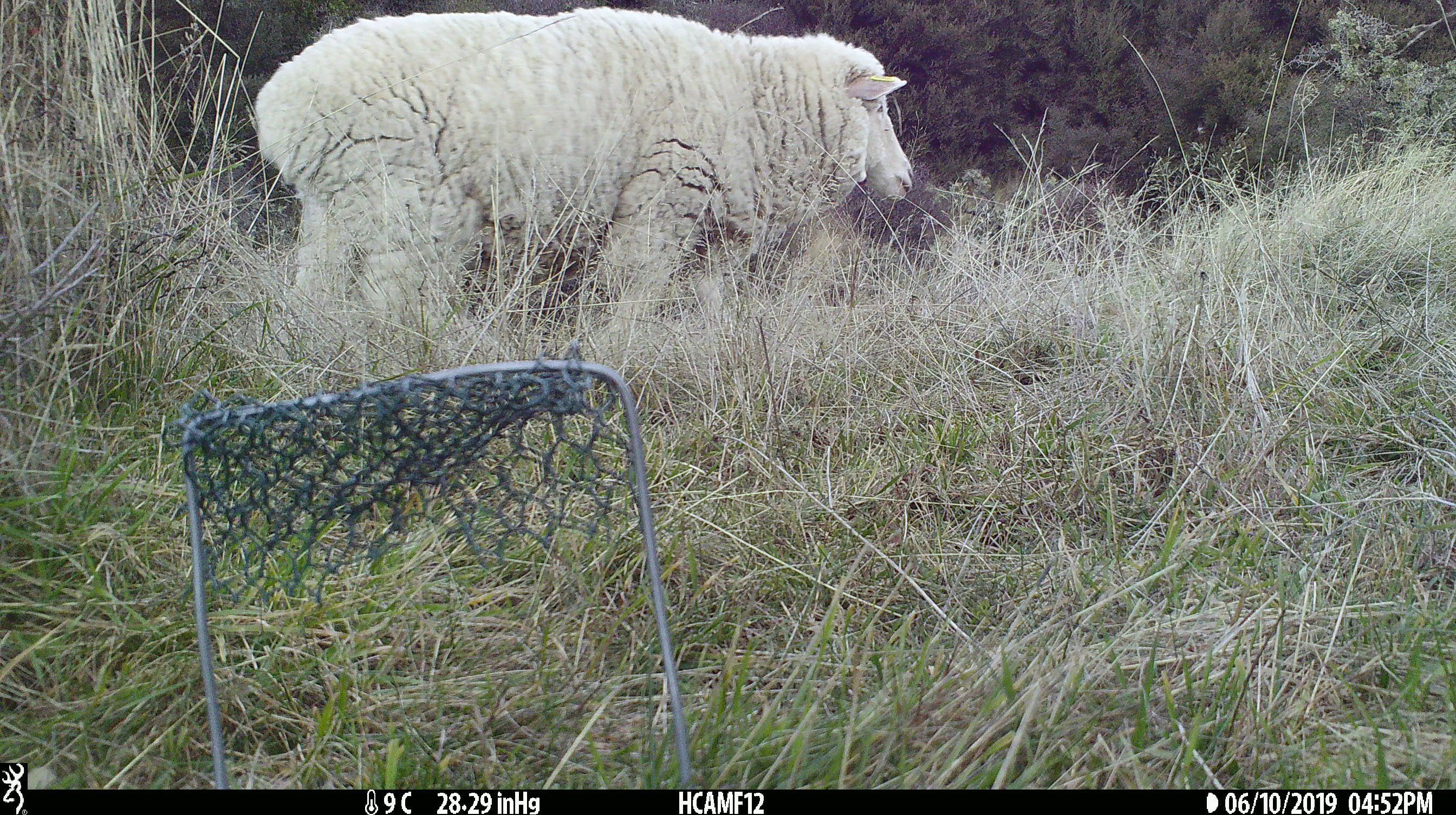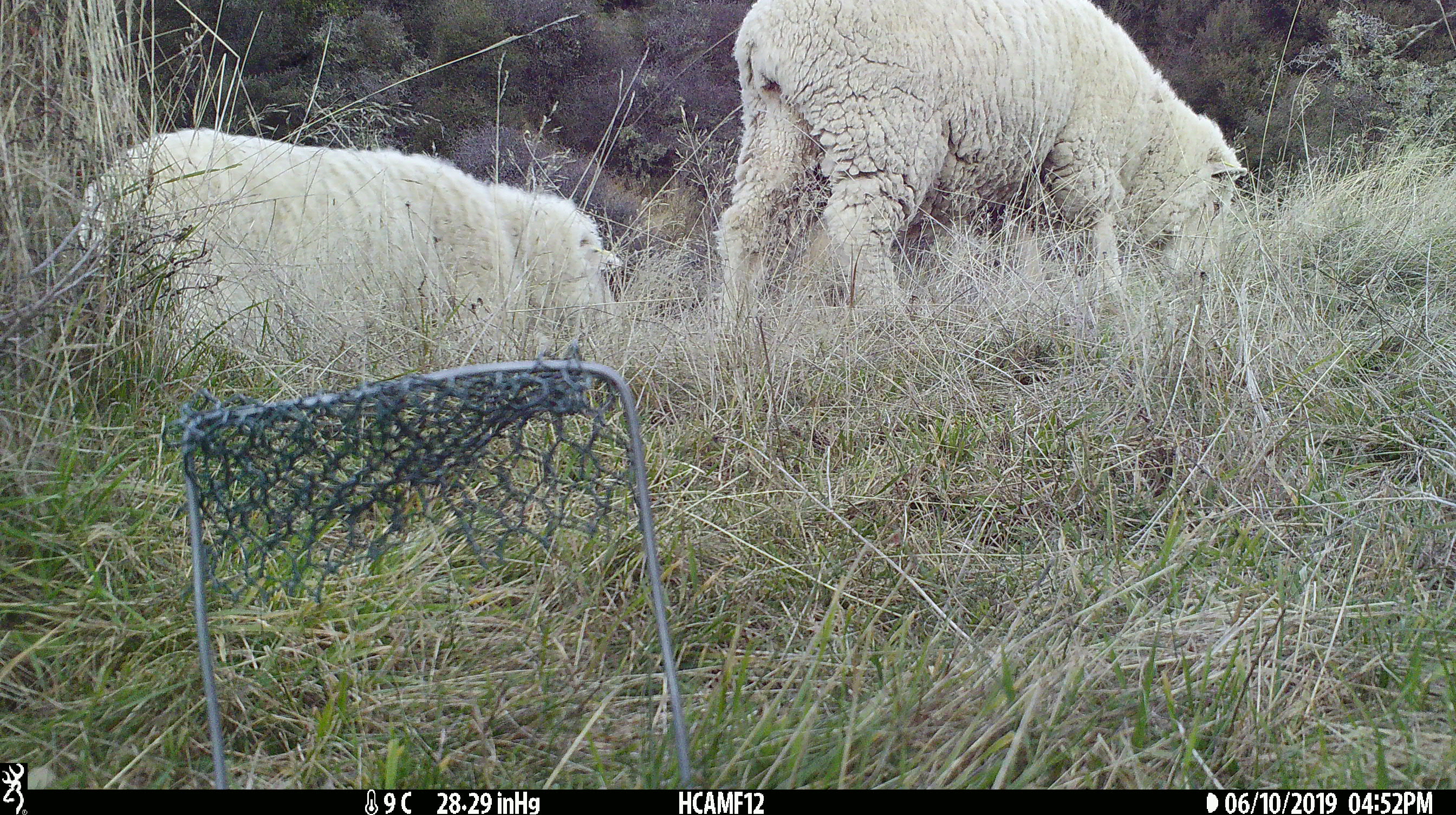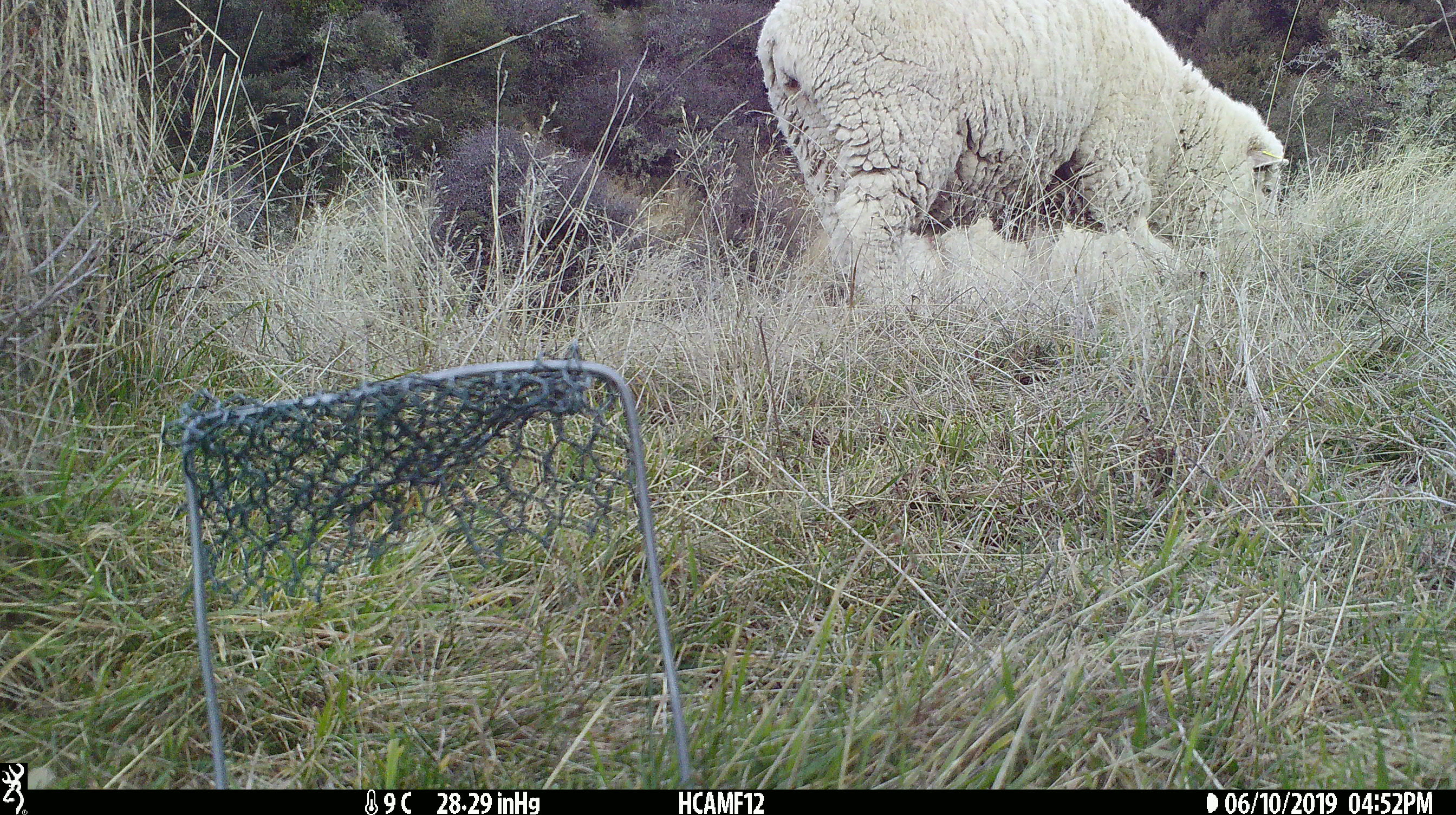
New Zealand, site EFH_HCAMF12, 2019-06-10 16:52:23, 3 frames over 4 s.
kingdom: Animalia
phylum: Chordata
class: Mammalia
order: Artiodactyla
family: Bovidae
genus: Ovis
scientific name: Ovis aries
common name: domestic sheep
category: sheep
Sheep (domestic sheep) (Ovis aries).